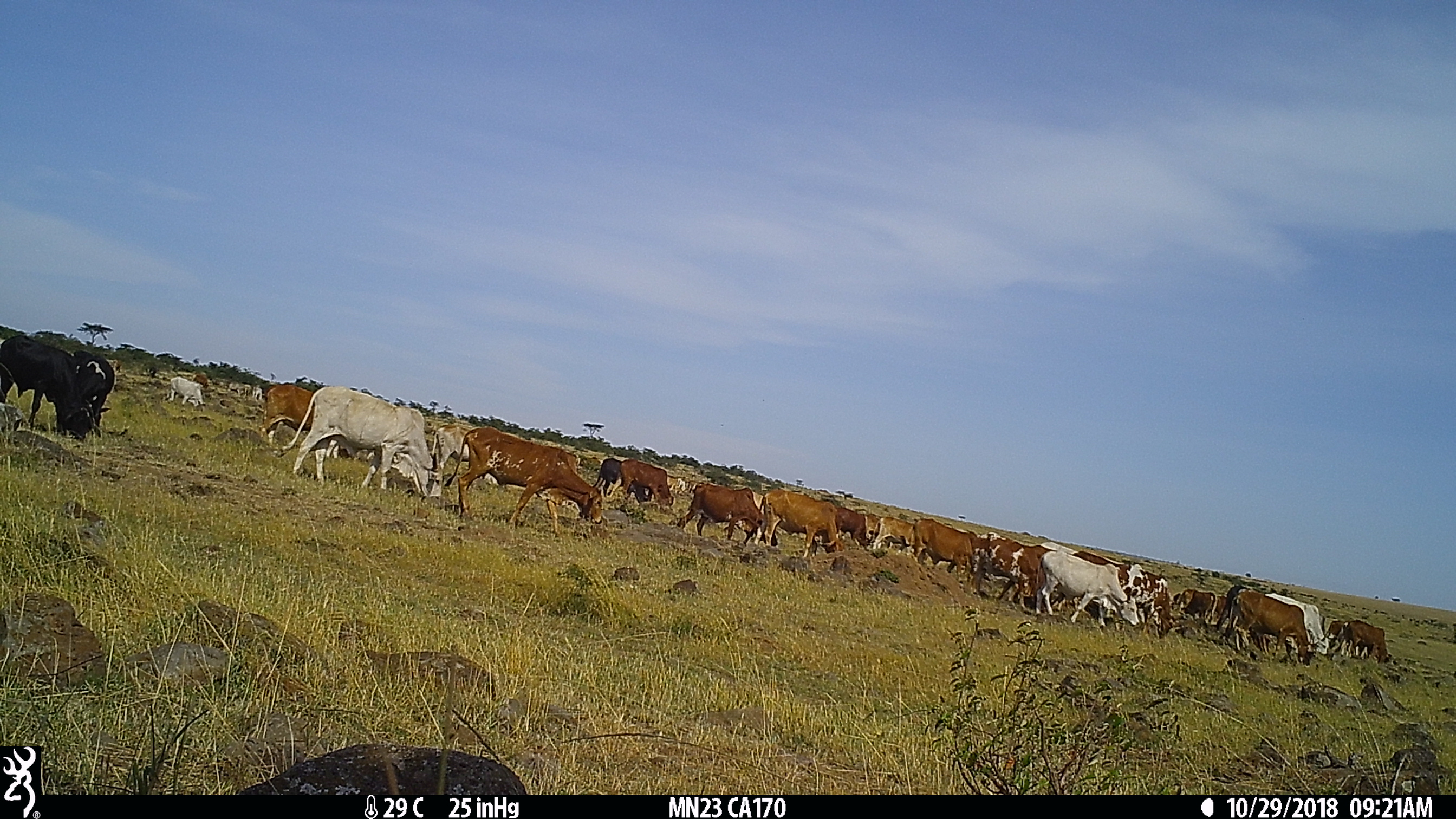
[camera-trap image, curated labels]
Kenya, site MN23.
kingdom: Animalia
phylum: Chordata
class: Mammalia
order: Artiodactyla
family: Bovidae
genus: Bos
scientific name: Bos taurus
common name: cattle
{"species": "cattle (Bos taurus)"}